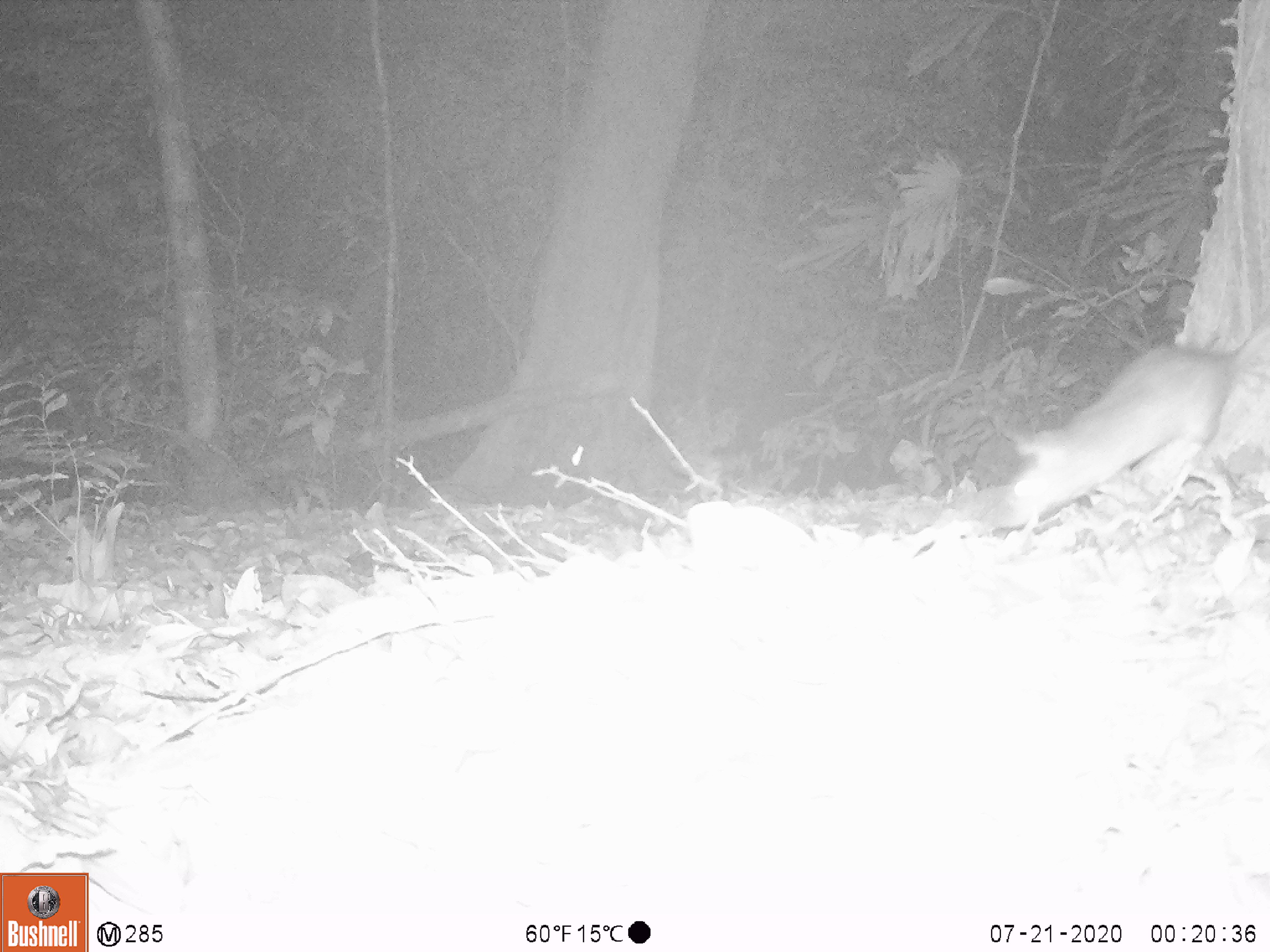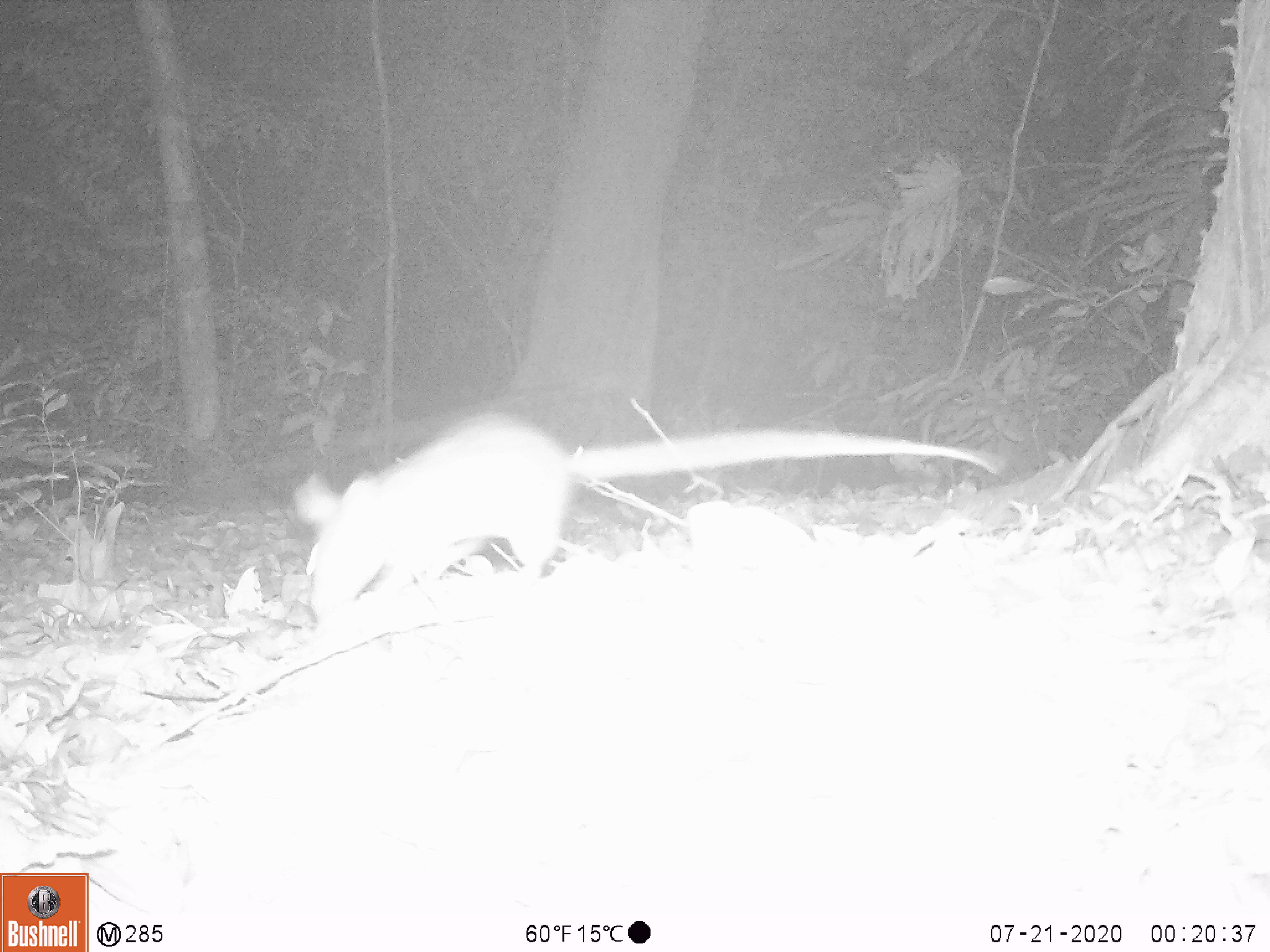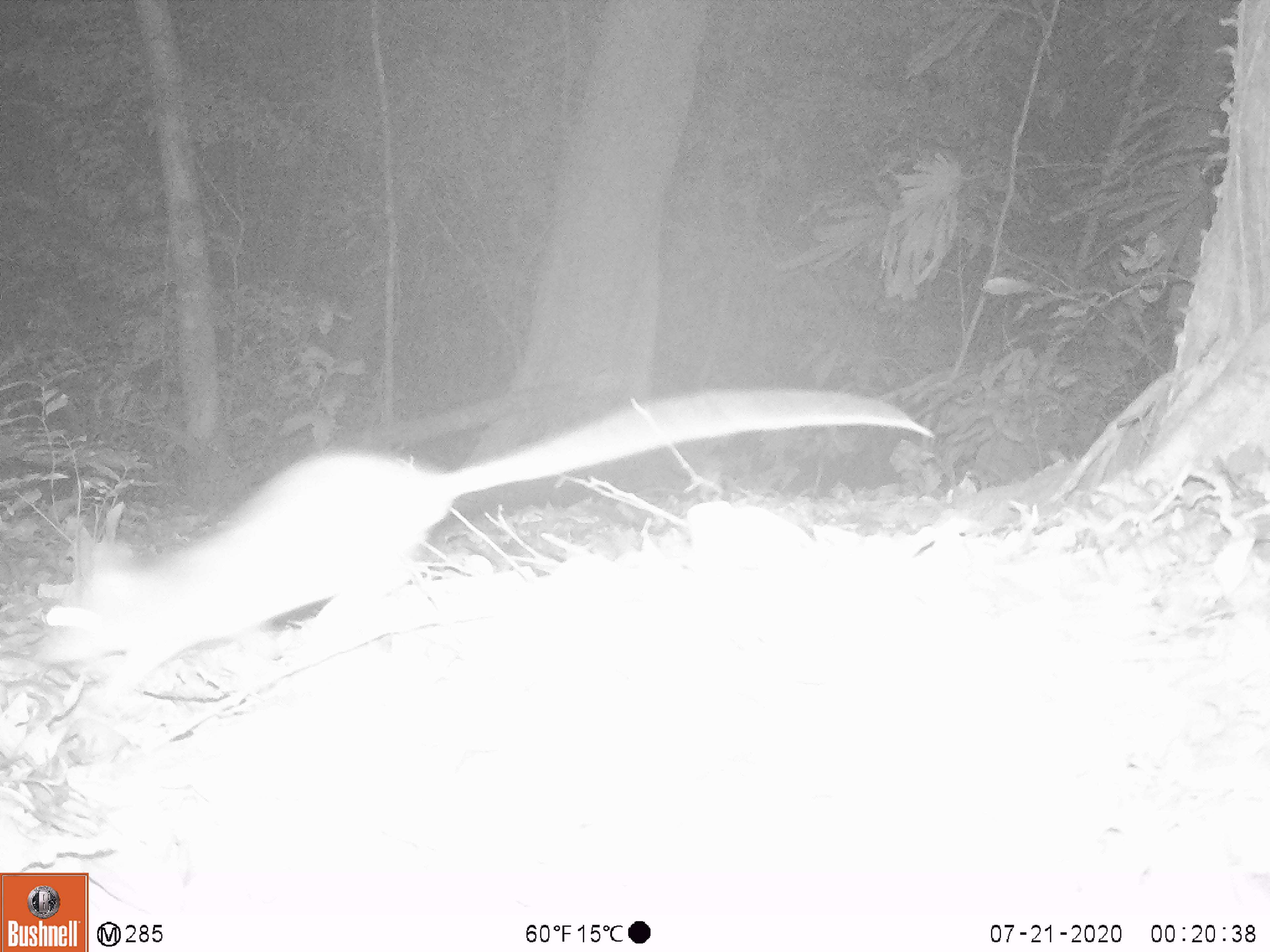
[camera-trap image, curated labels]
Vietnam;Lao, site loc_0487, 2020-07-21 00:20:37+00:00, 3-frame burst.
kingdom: Animalia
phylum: Chordata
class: Aves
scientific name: Aves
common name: bird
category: unidentified bird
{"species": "unidentified bird (bird) (Aves)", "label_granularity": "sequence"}